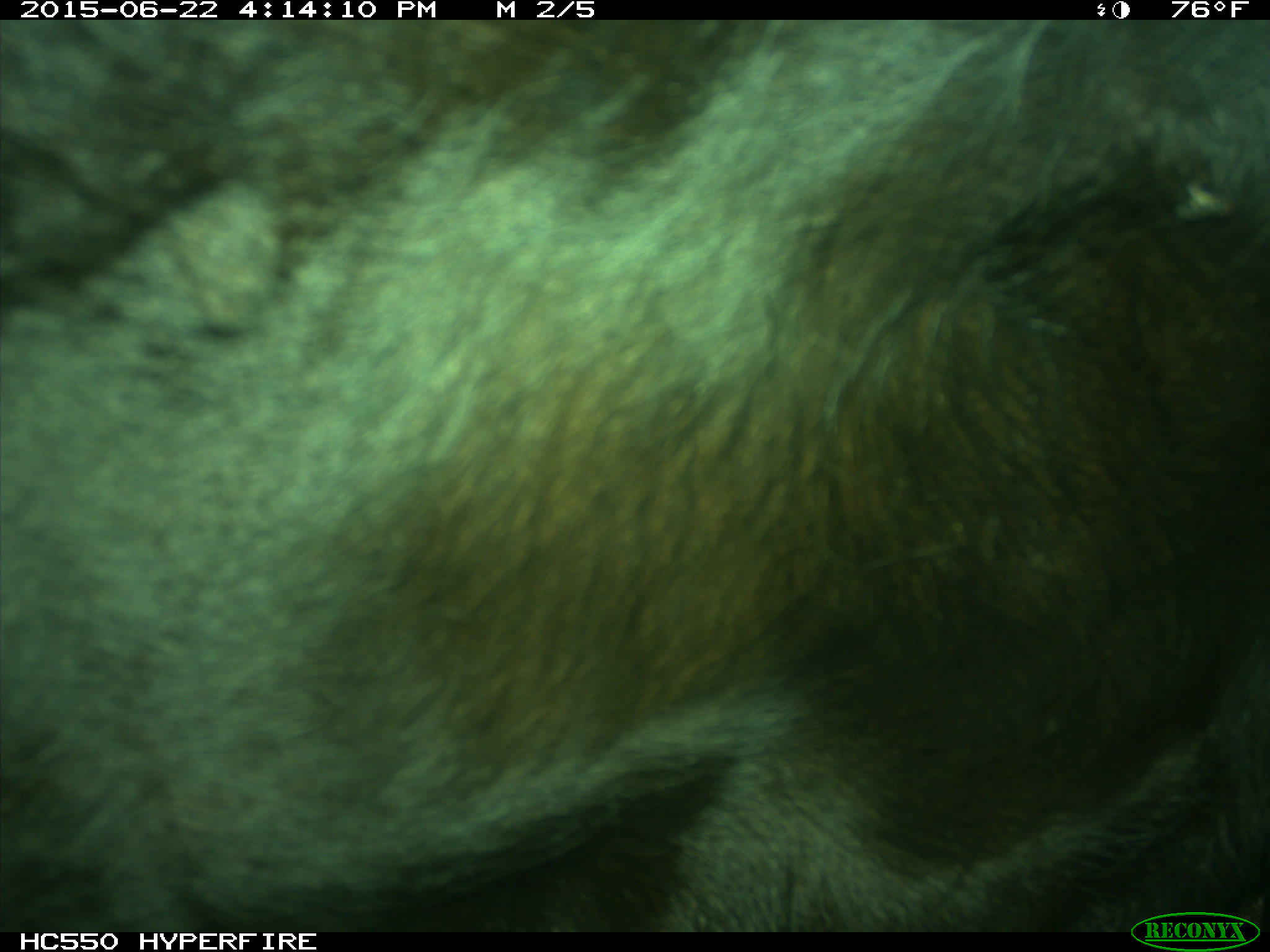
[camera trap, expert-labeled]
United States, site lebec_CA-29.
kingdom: Animalia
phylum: Chordata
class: Mammalia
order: Artiodactyla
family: Bovidae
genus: Bos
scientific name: Bos taurus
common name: domestic cow